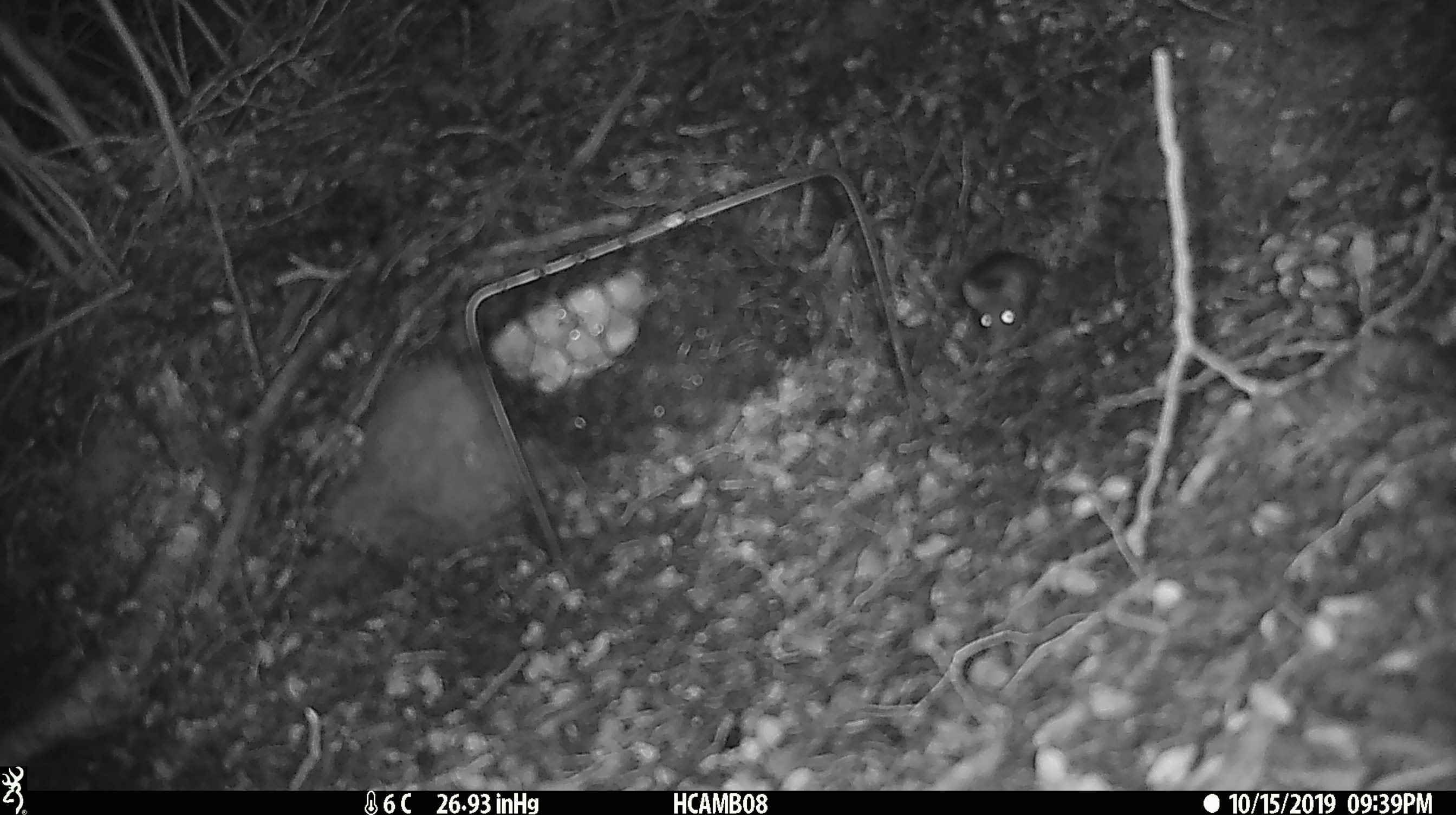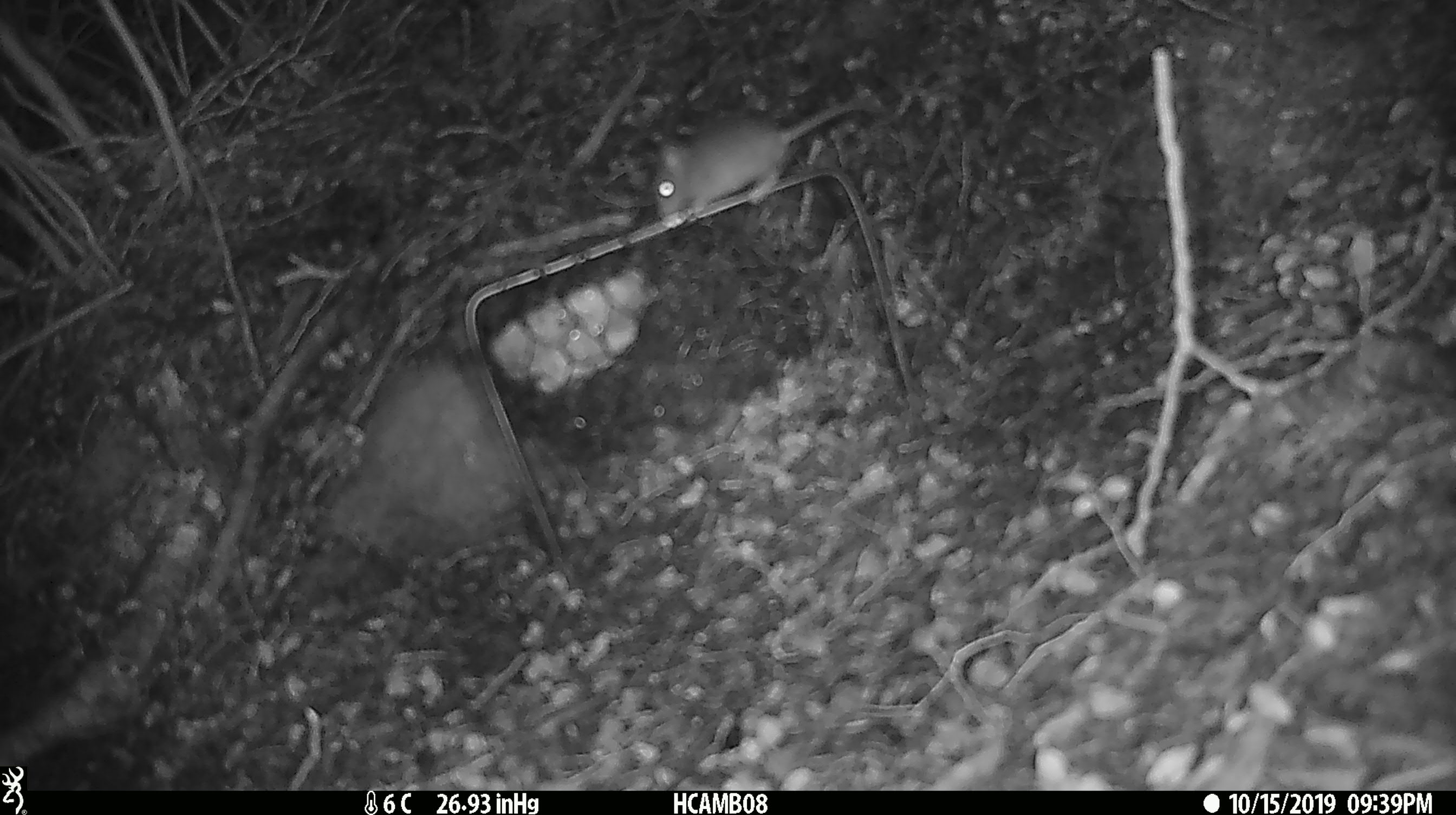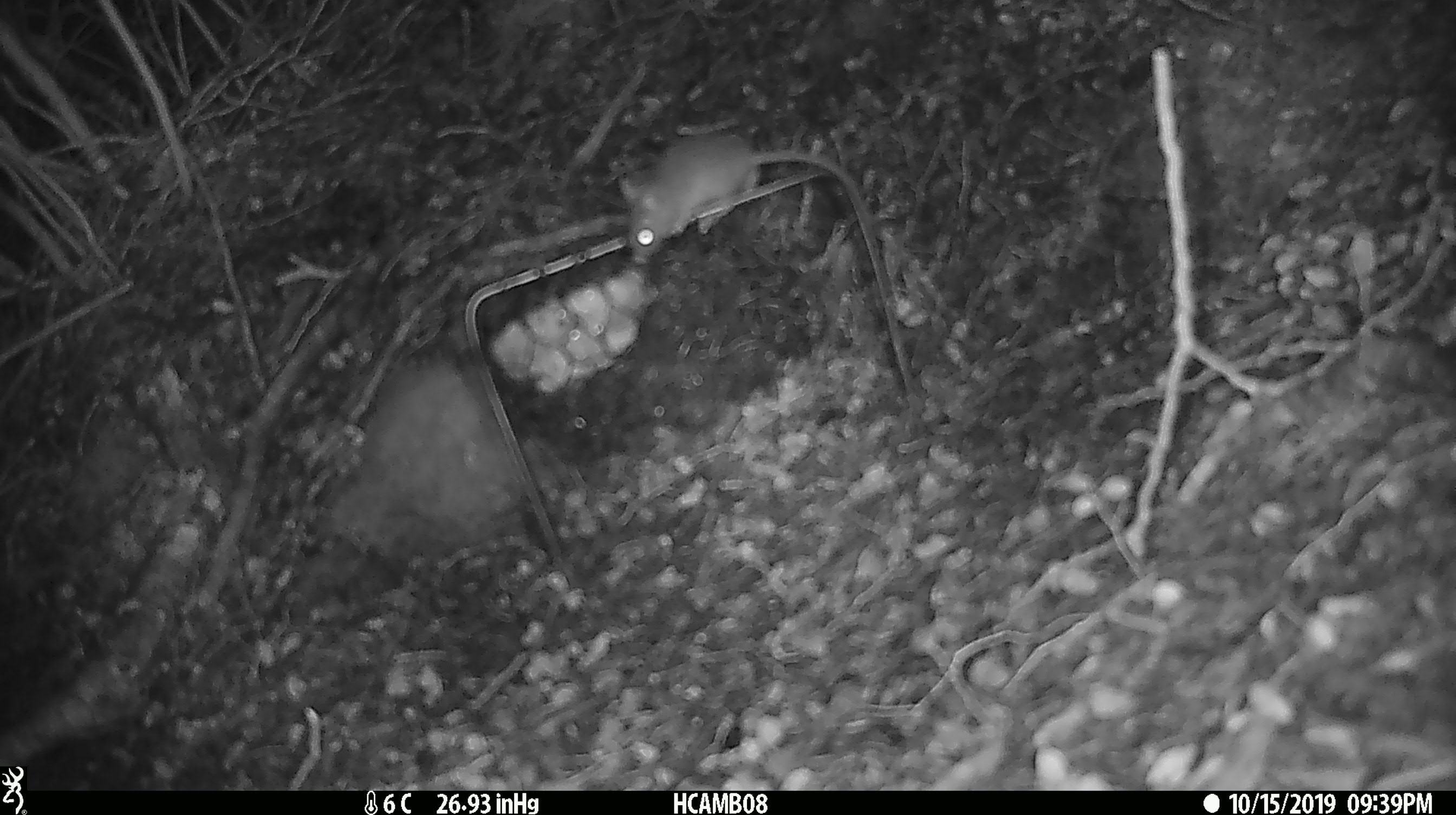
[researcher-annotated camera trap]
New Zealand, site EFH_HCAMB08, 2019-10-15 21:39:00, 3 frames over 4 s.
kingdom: Animalia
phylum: Chordata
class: Mammalia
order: Rodentia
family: Muridae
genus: Mus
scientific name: Mus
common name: mouse